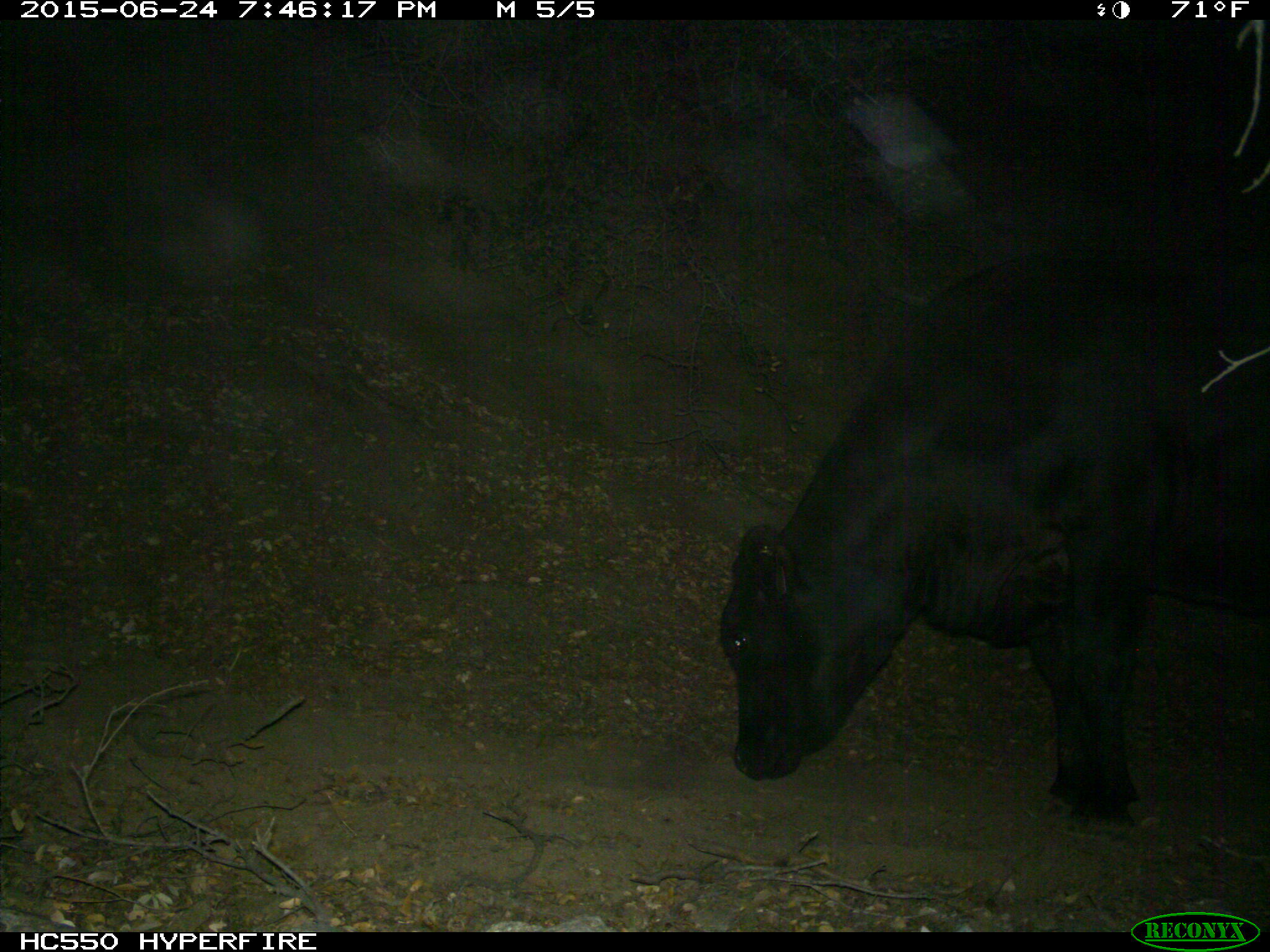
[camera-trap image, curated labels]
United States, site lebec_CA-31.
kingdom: Animalia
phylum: Chordata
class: Mammalia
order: Artiodactyla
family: Bovidae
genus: Bos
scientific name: Bos taurus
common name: domestic cow